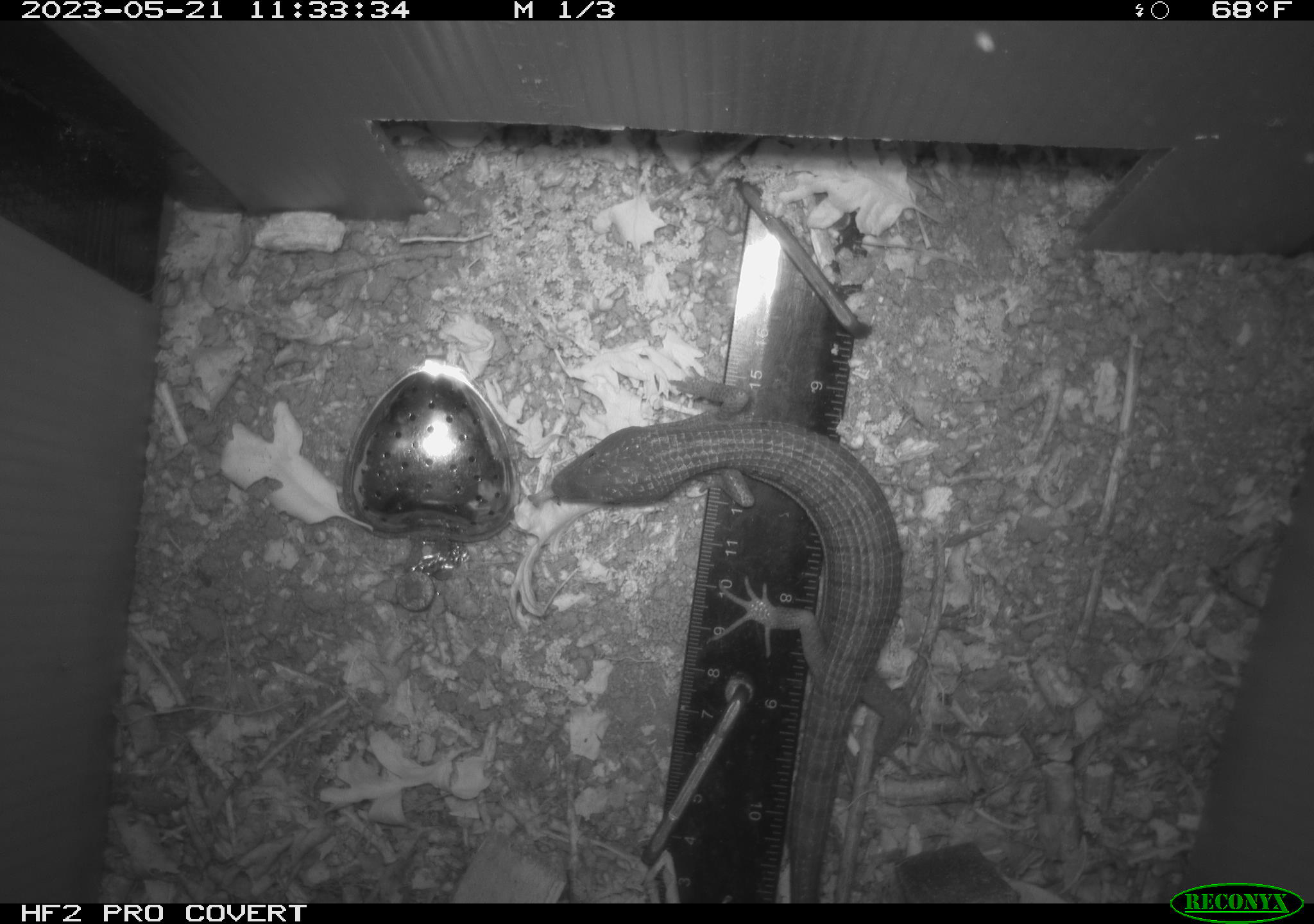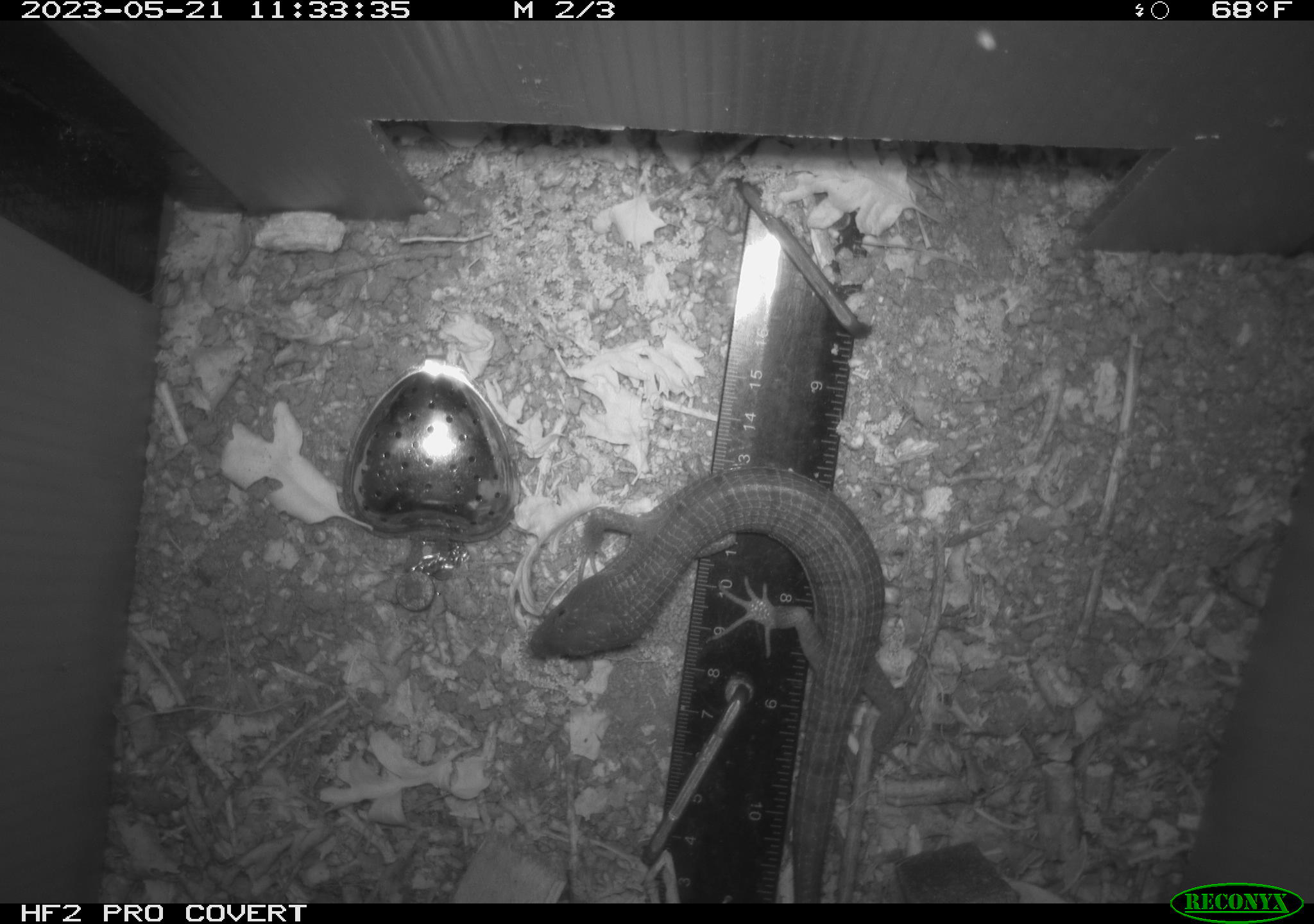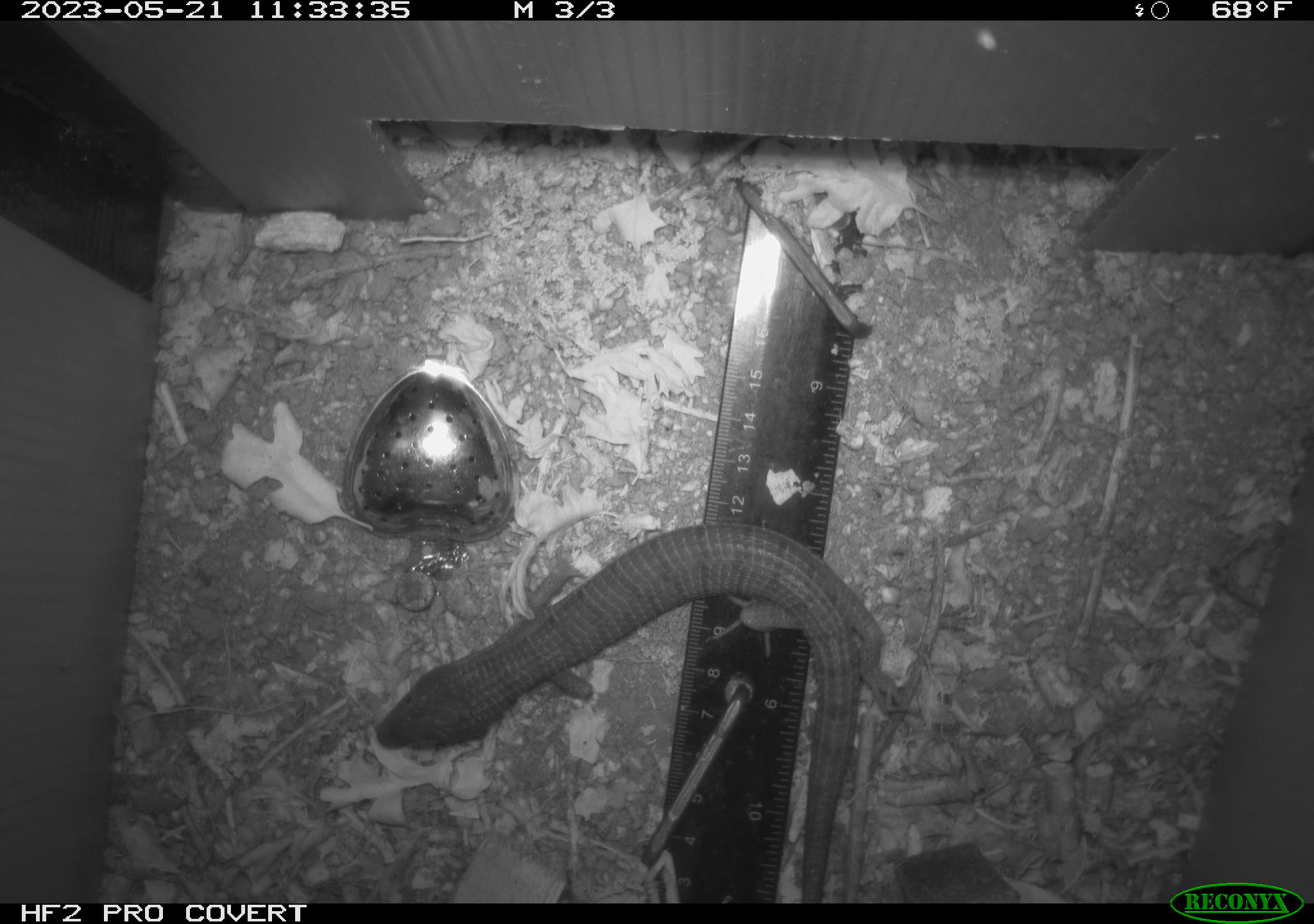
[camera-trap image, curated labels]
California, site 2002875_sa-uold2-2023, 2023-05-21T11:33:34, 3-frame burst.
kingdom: Animalia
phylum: Chordata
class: Reptilia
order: Squamata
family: Anguidae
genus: Elgaria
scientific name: Elgaria multicarinata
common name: southern alligator lizard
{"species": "southern alligator lizard (Elgaria multicarinata)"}